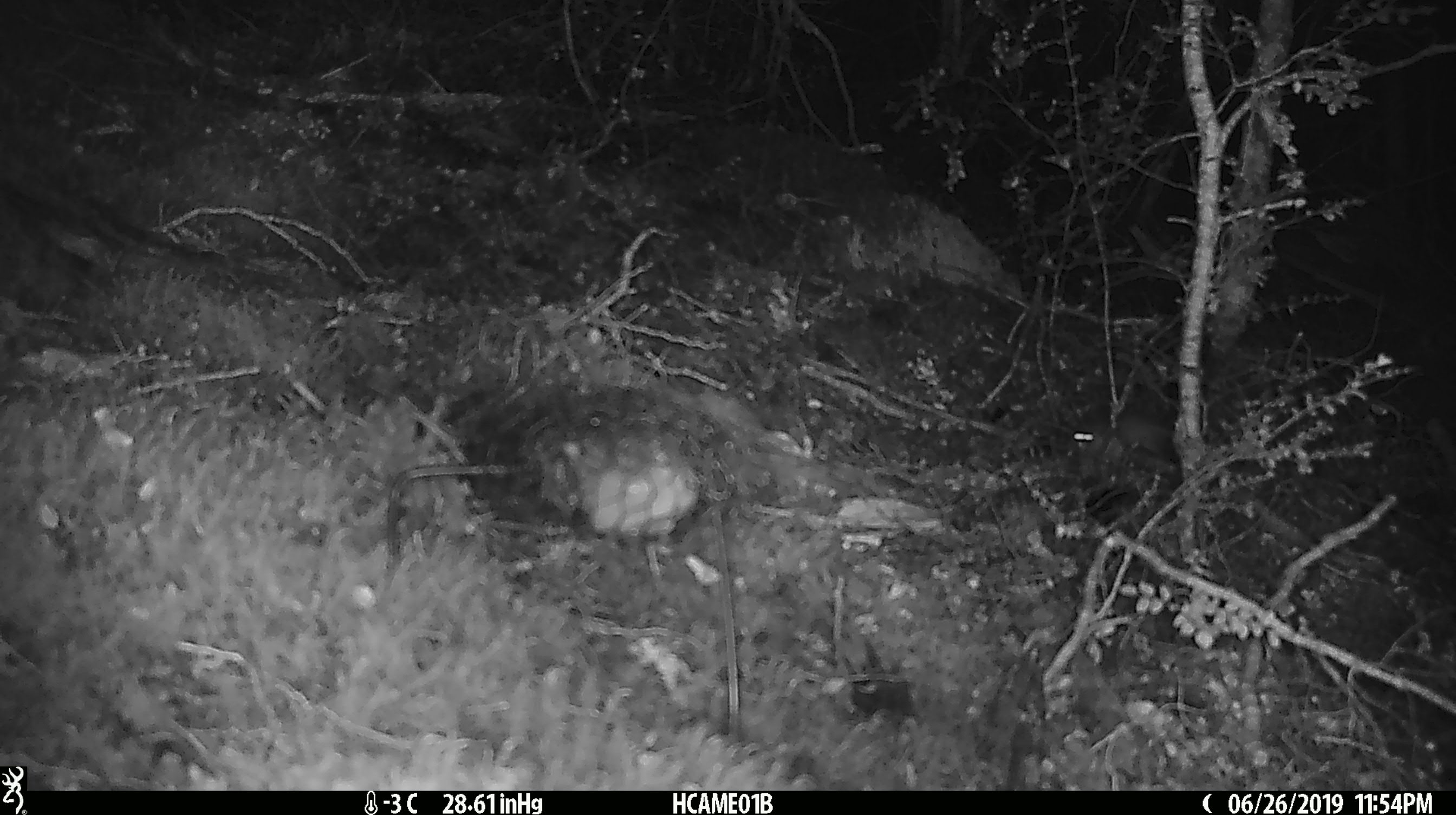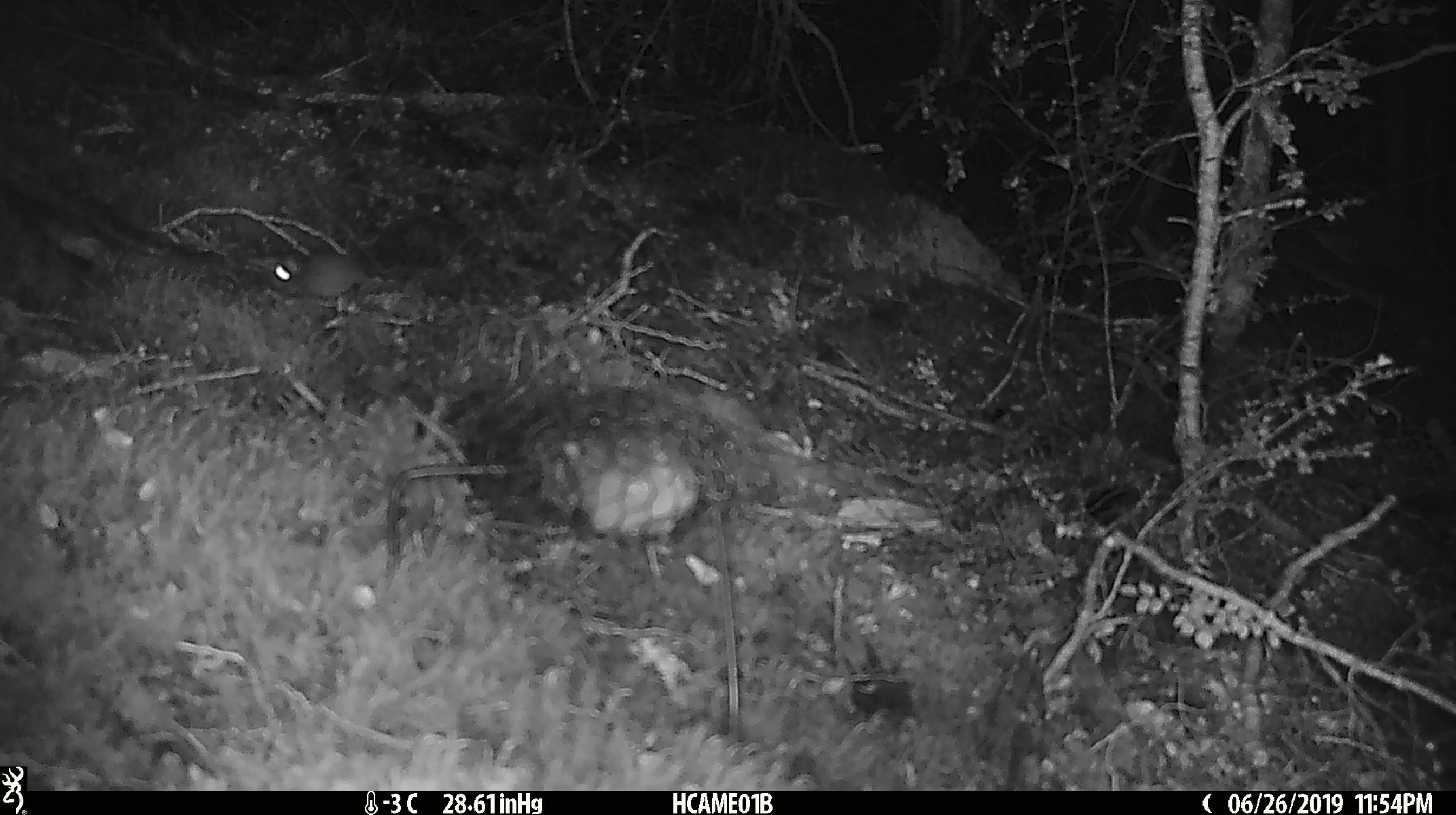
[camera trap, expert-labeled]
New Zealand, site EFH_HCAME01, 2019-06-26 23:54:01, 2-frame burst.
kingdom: Animalia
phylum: Chordata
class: Mammalia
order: Rodentia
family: Muridae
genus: Mus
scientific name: Mus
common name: mouse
Mouse (Mus).